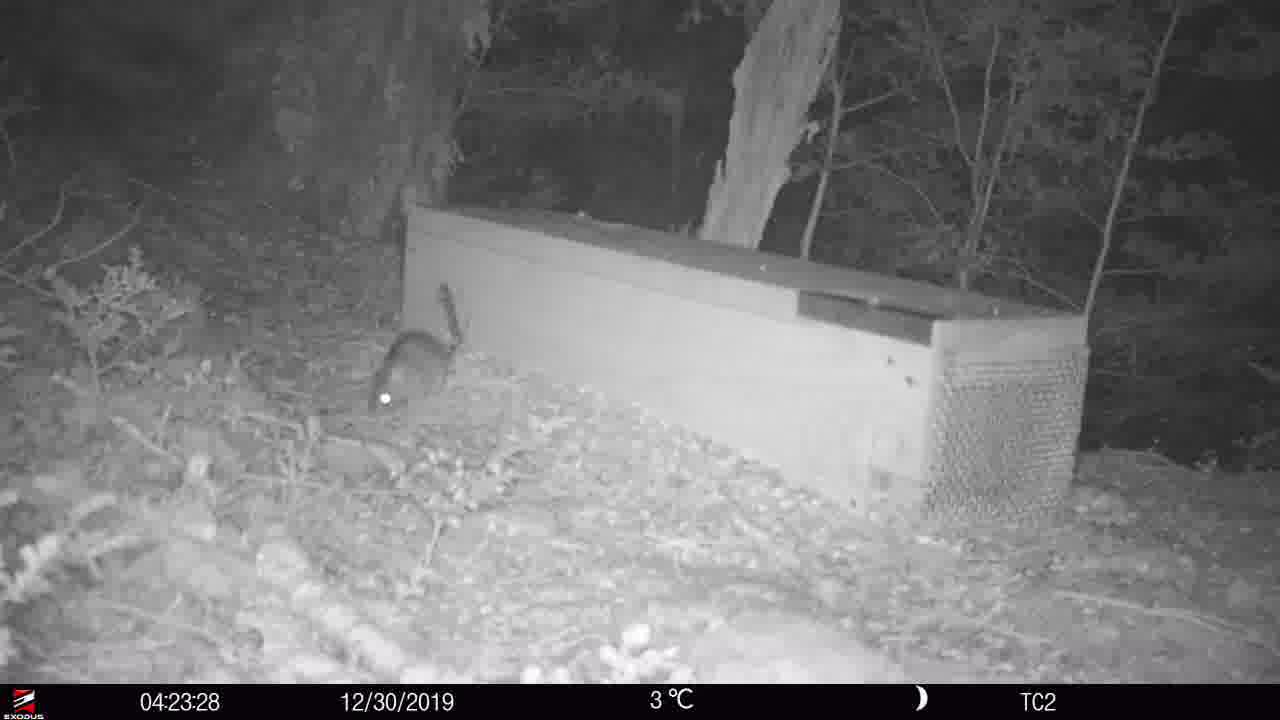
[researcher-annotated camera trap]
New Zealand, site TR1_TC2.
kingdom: Animalia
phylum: Chordata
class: Mammalia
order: Rodentia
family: Muridae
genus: Rattus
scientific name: Rattus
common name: rat